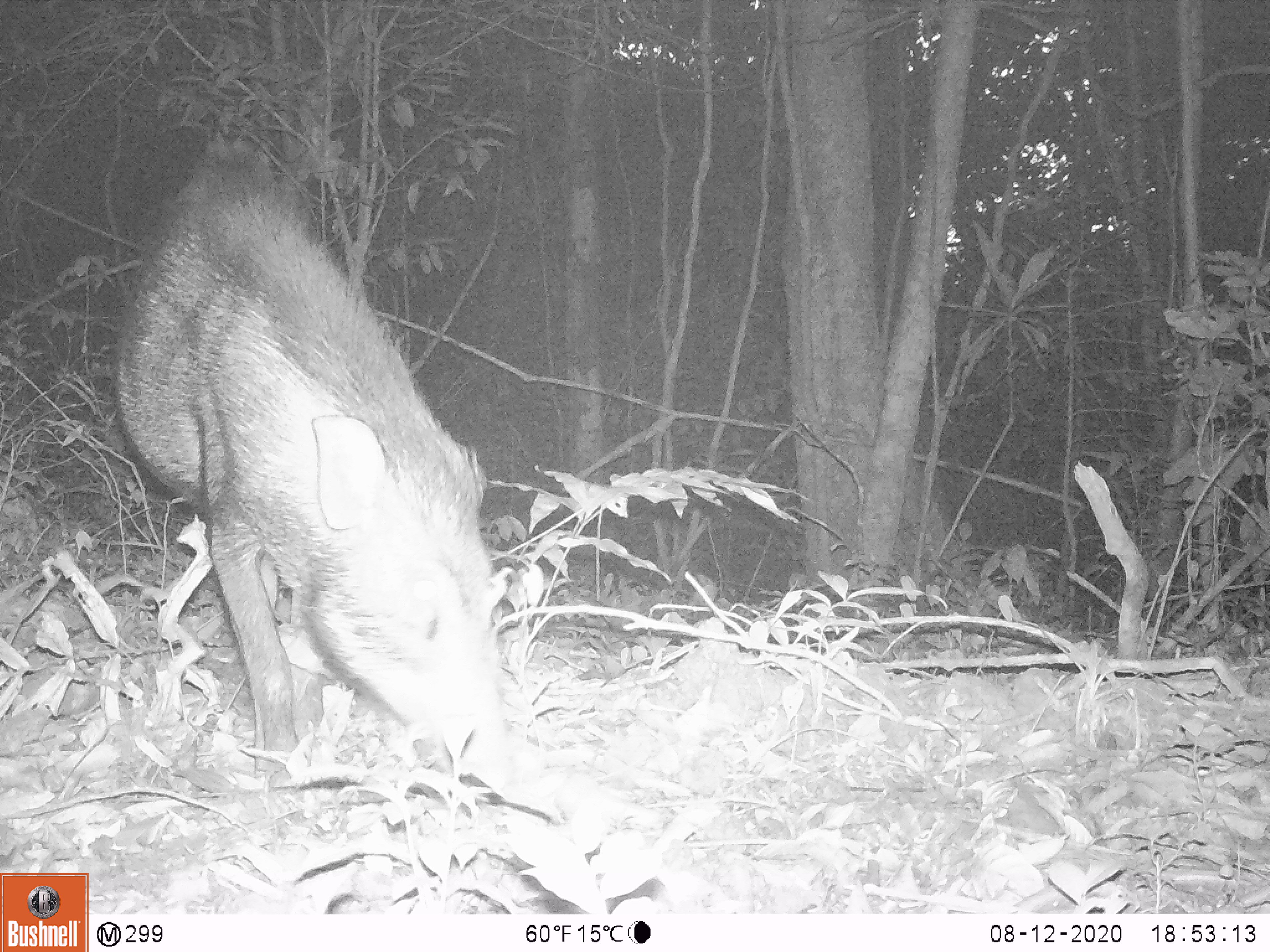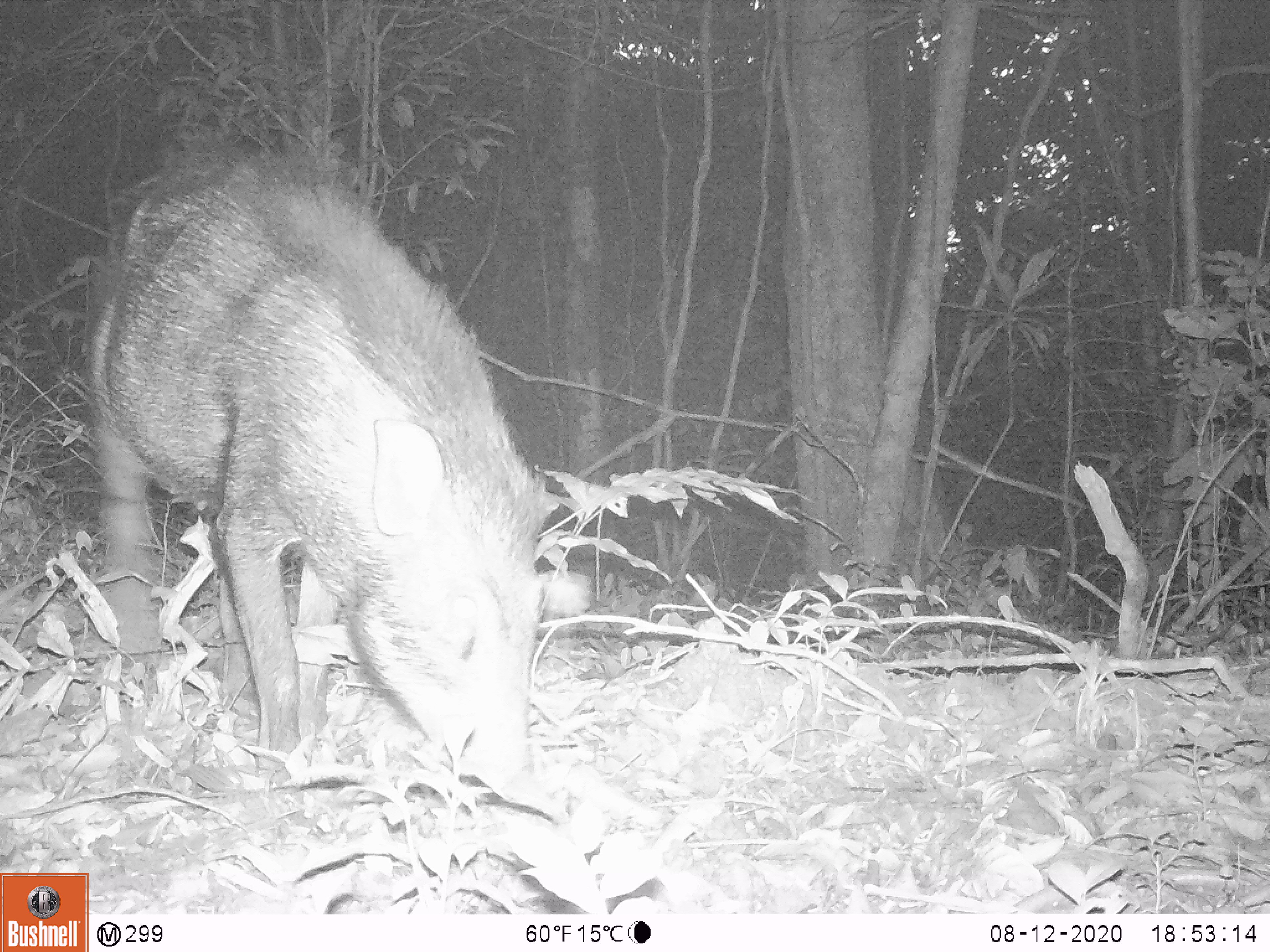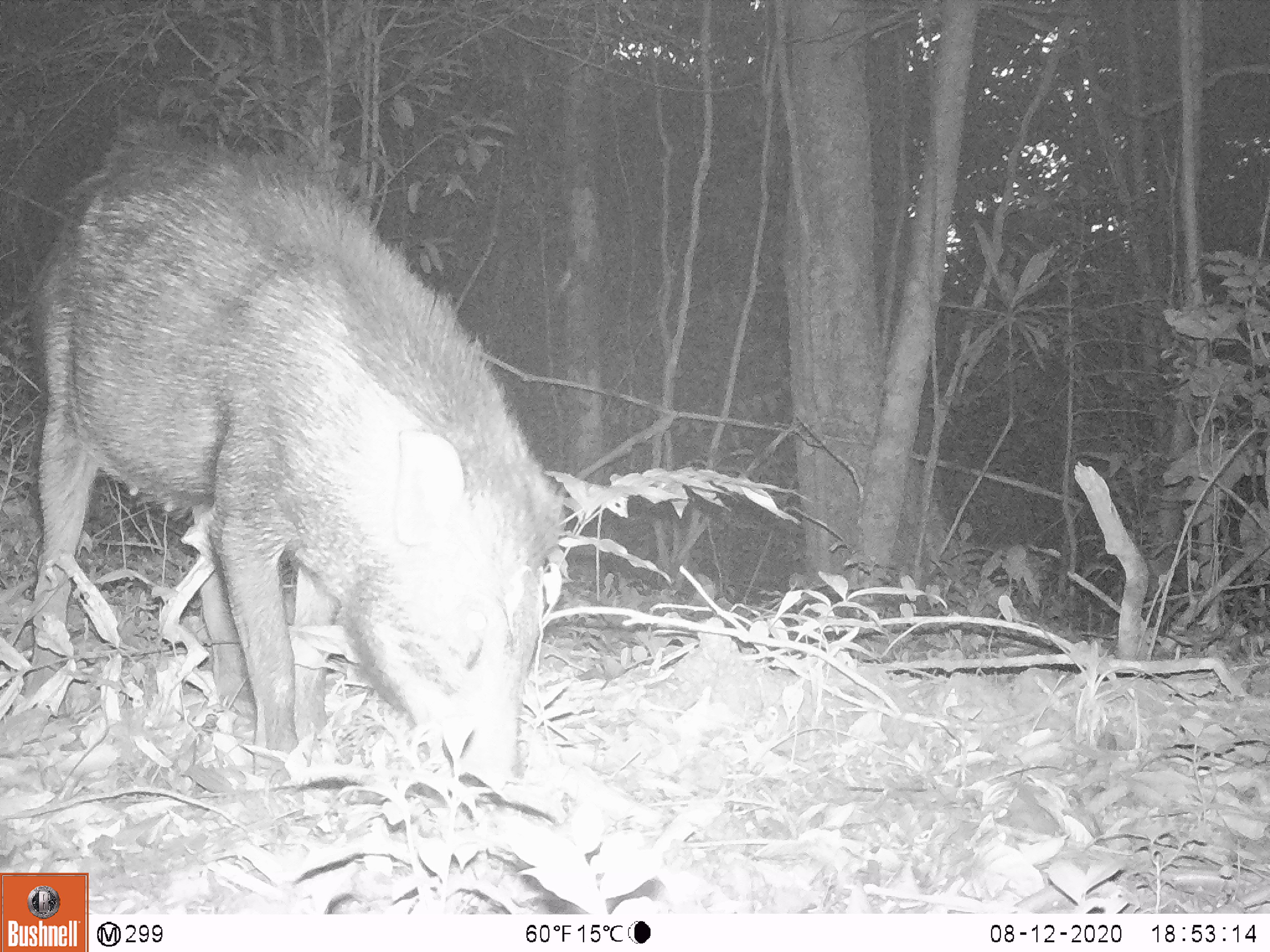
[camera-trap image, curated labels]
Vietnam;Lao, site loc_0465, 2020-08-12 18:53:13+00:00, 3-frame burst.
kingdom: Animalia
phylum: Chordata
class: Mammalia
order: Artiodactyla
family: Suidae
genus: Sus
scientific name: Sus scrofa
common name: eurasian wild pig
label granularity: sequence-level